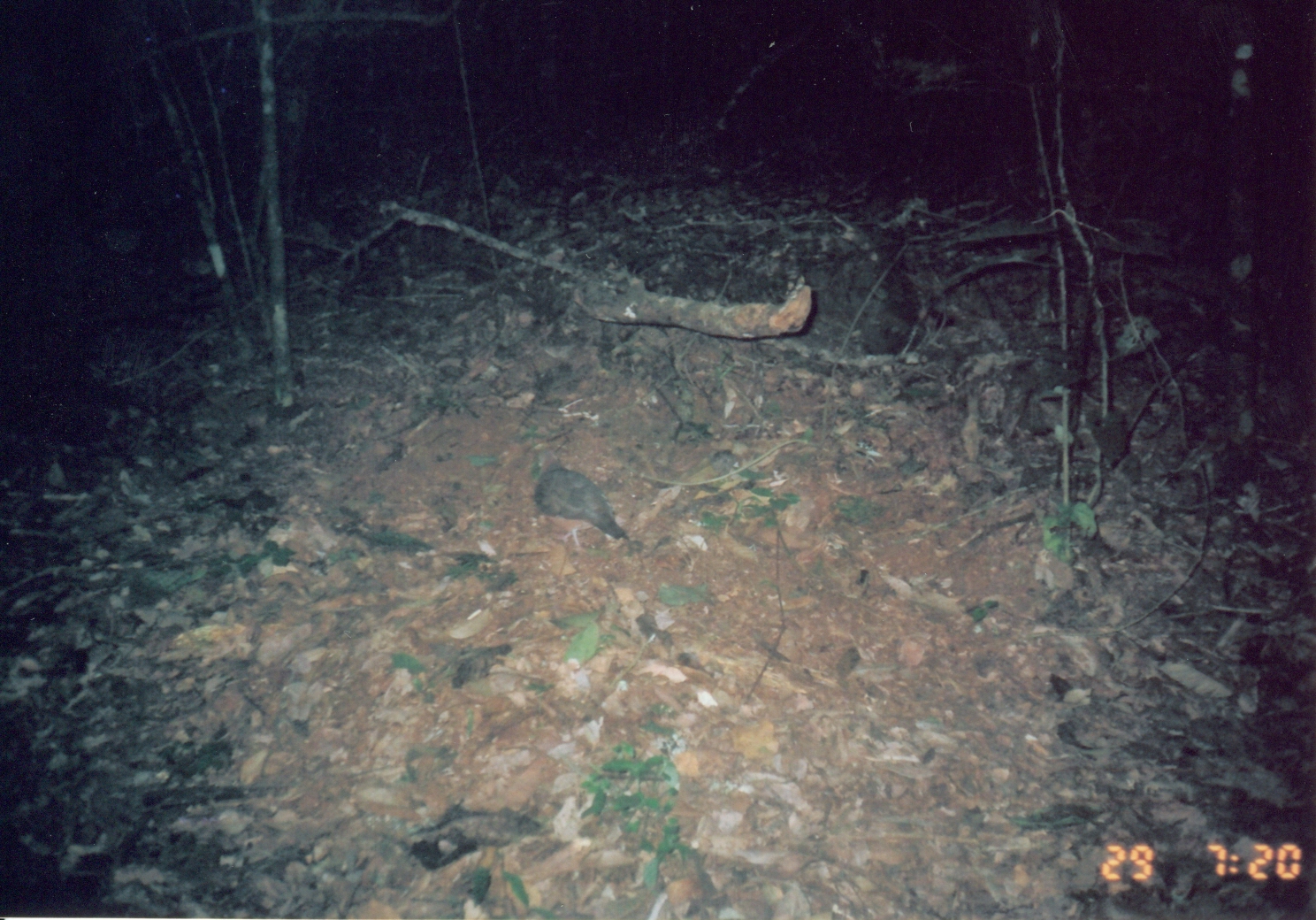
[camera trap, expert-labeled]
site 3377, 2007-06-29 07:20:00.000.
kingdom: Animalia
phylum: Chordata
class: Aves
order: Columbiformes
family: Columbidae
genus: Columba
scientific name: Columba larvata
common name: lemon dove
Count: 1.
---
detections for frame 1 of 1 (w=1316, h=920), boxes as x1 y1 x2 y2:
columba larvata: 528 446 632 546